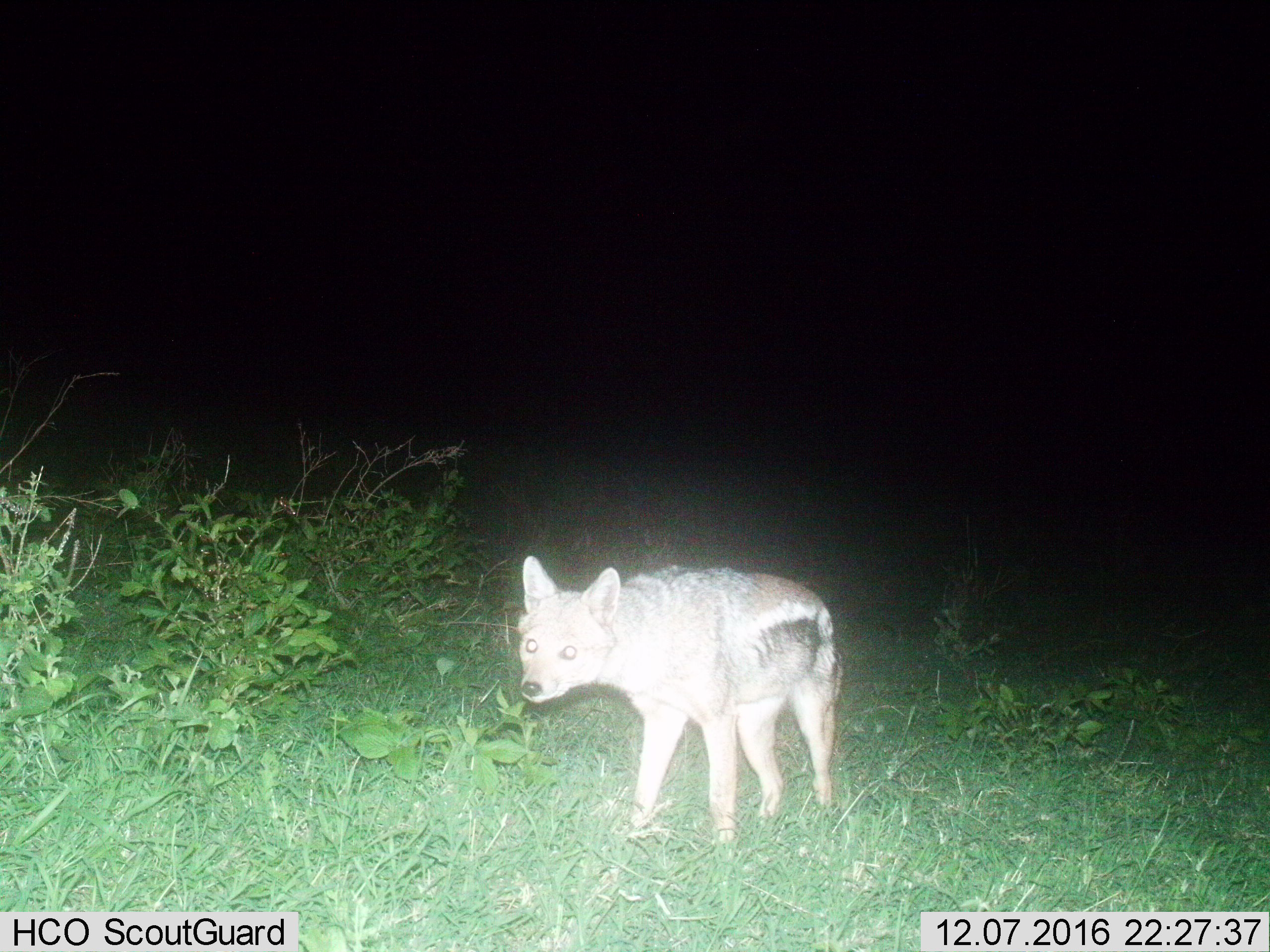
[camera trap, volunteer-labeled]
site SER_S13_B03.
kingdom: Animalia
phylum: Chordata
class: Mammalia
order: Carnivora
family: Canidae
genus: Lupulella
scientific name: Lupulella mesomelas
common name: black-backed jackal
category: jackalblackbacked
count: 1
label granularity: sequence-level